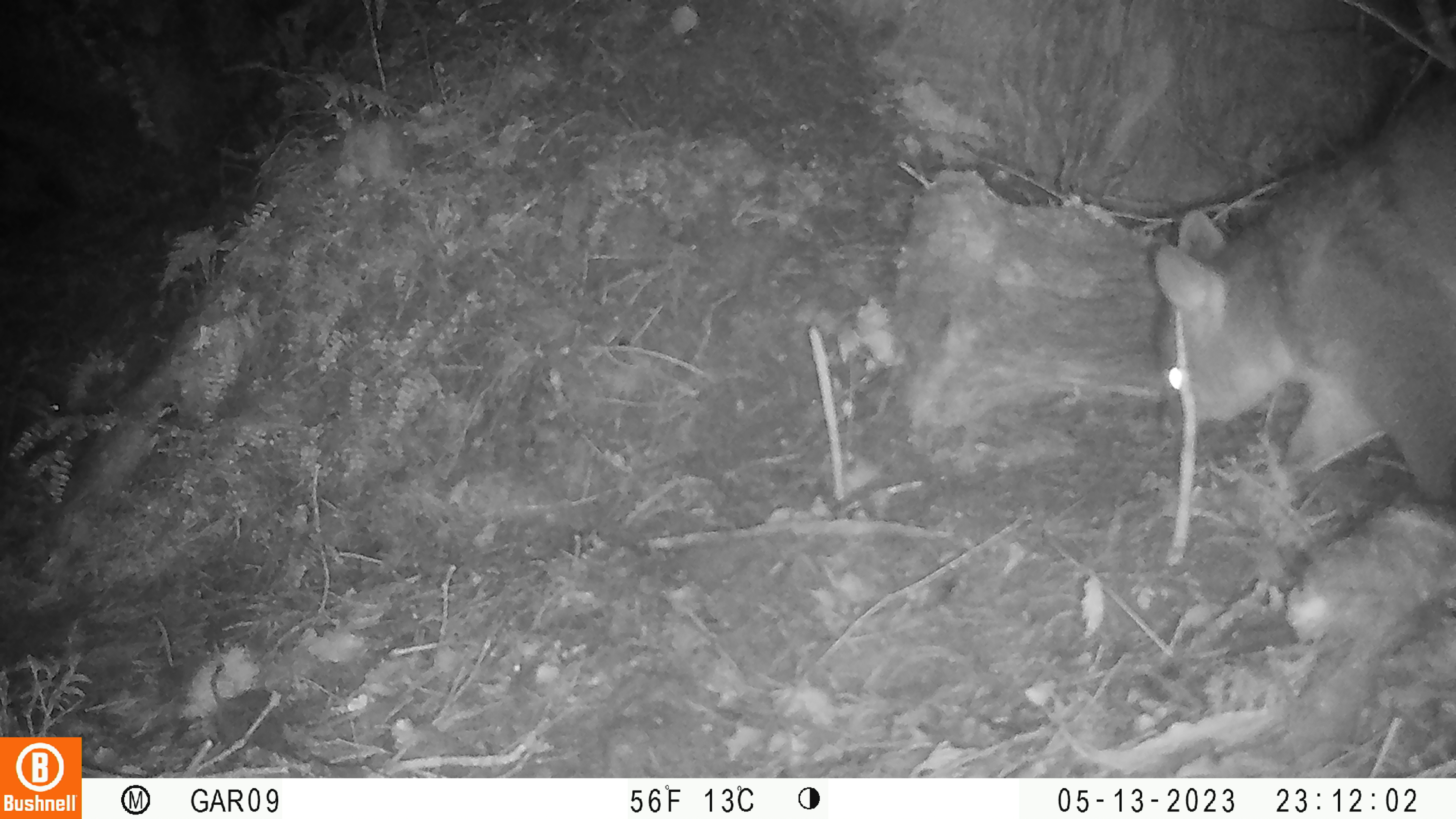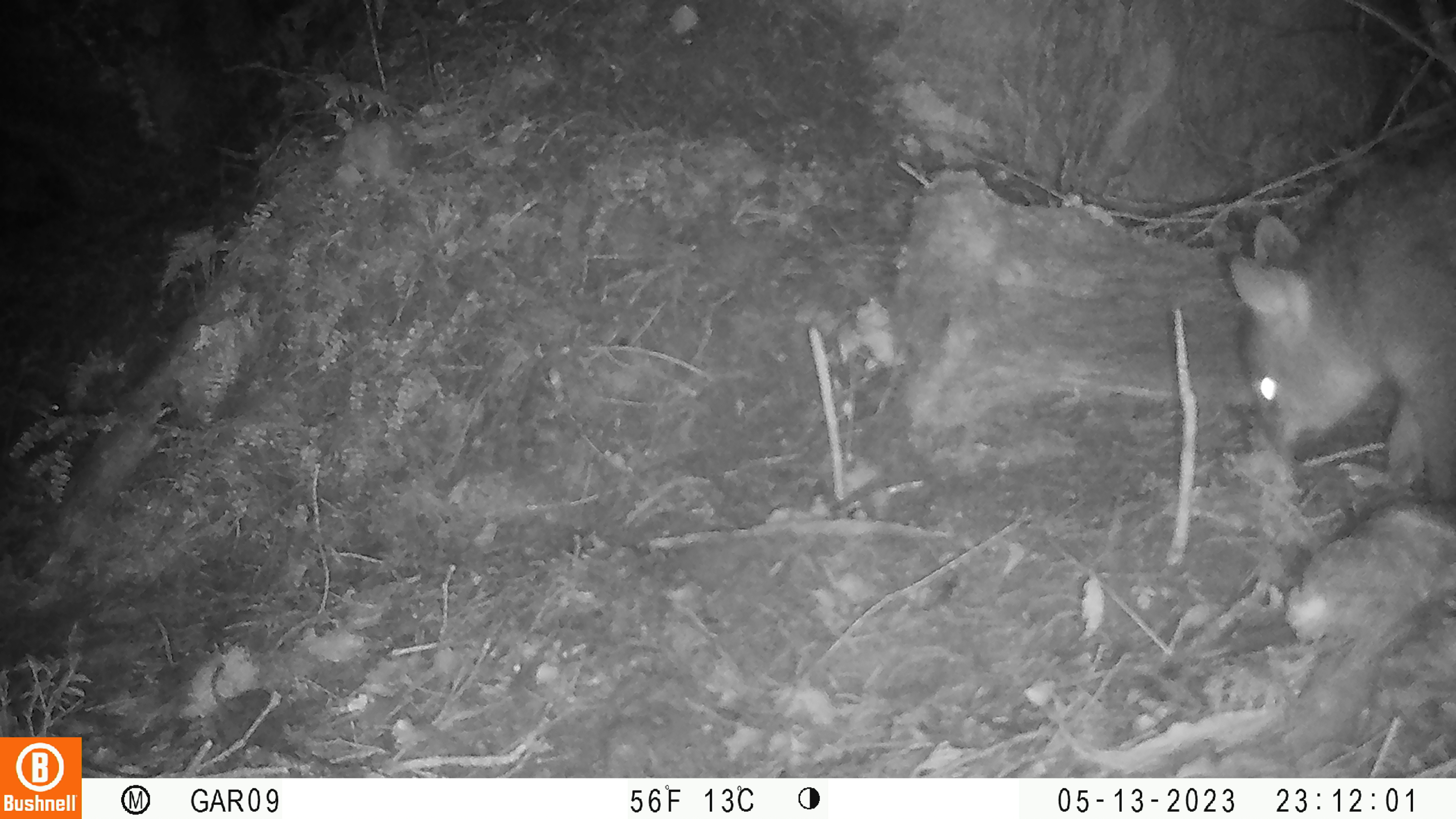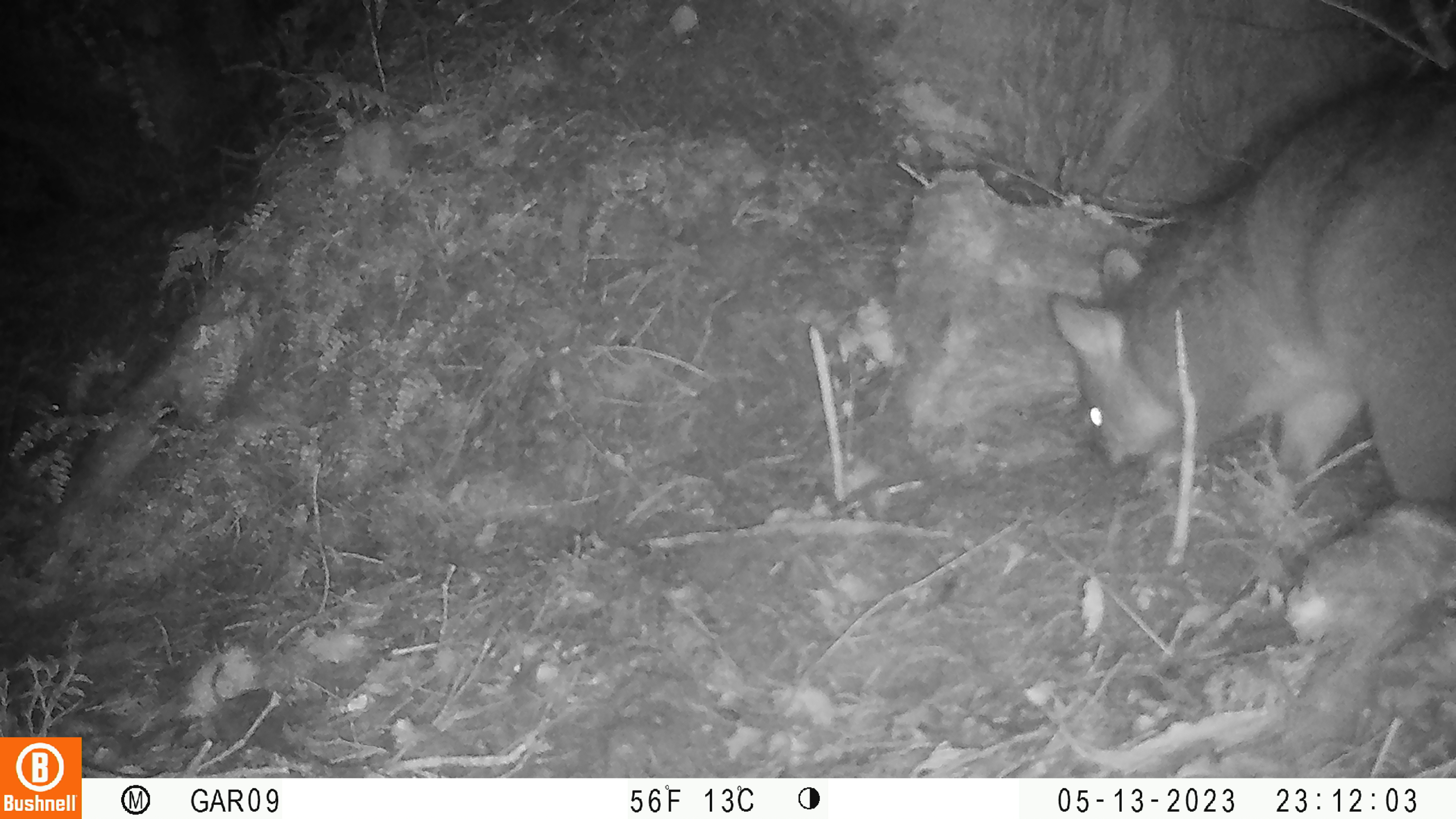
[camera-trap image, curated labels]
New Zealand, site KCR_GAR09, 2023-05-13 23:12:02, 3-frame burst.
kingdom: Animalia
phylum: Chordata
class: Mammalia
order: Diprotodontia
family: Phalangeridae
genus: Trichosurus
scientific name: Trichosurus vulpecula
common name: common brushtail possum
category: possum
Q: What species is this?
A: Possum (common brushtail possum) (Trichosurus vulpecula).